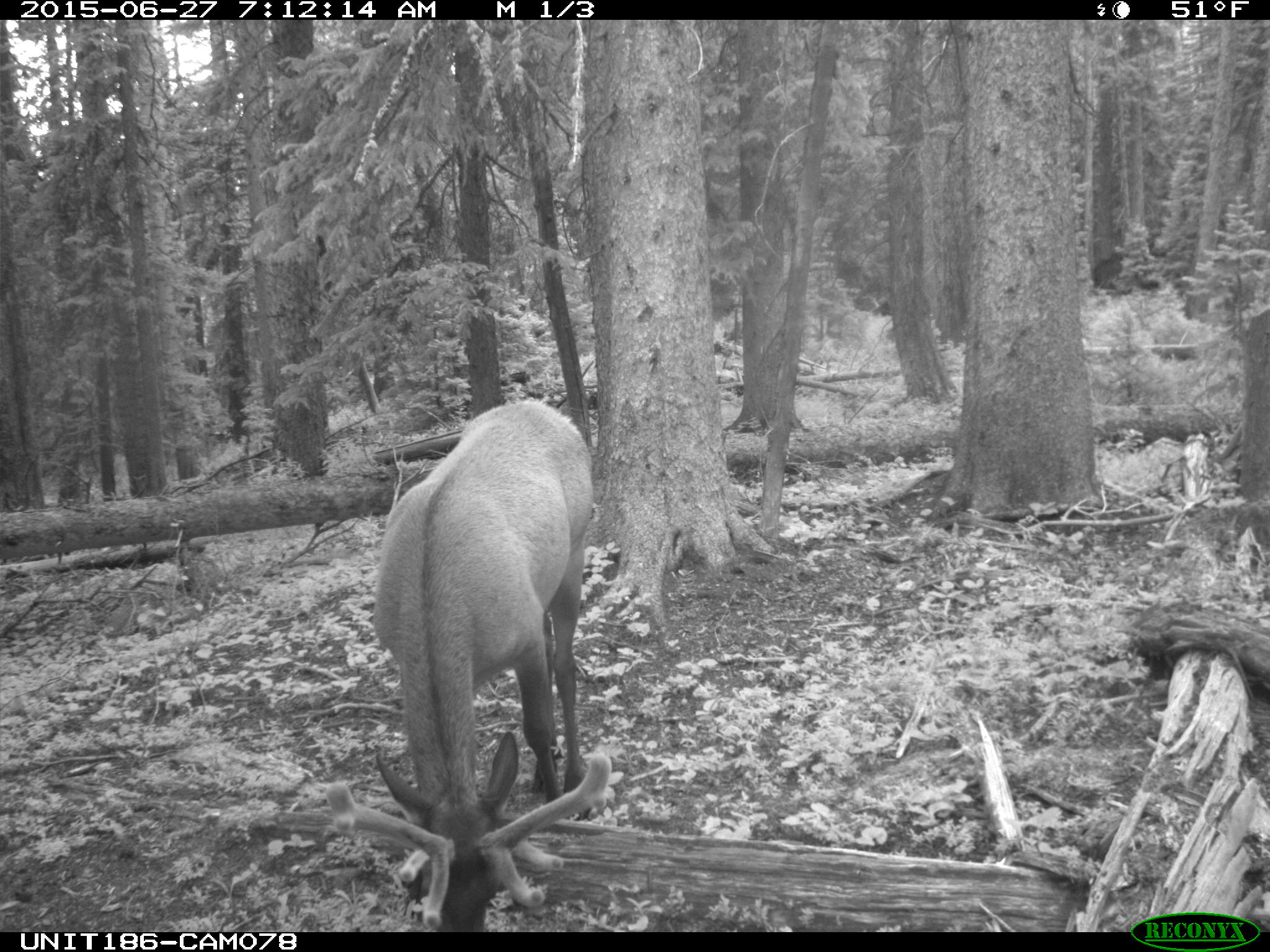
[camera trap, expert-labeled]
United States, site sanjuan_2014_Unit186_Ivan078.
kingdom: Animalia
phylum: Chordata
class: Mammalia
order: Artiodactyla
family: Cervidae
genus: Cervus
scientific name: Cervus elaphus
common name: red deer